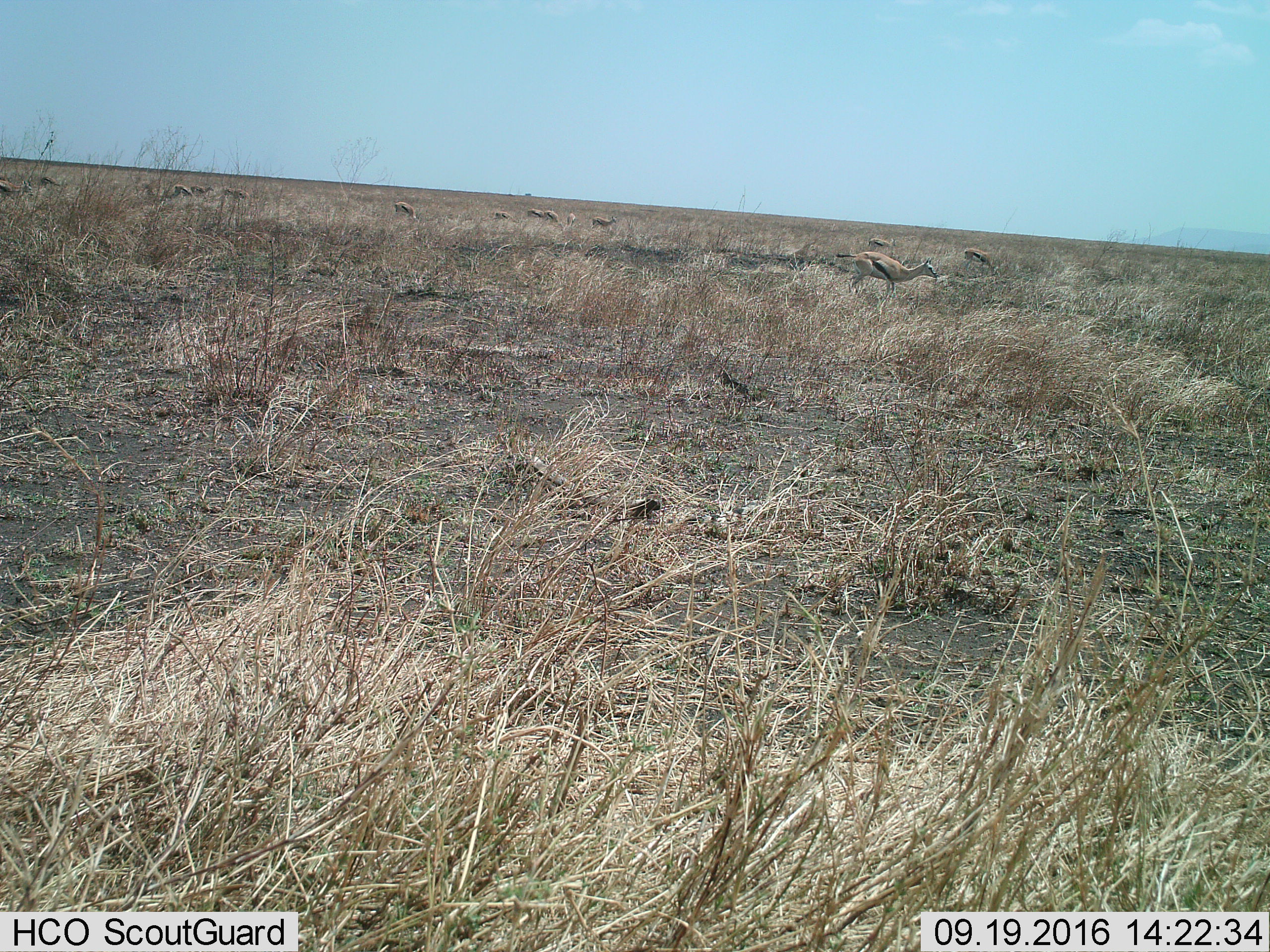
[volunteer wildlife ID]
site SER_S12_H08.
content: unidentified animal